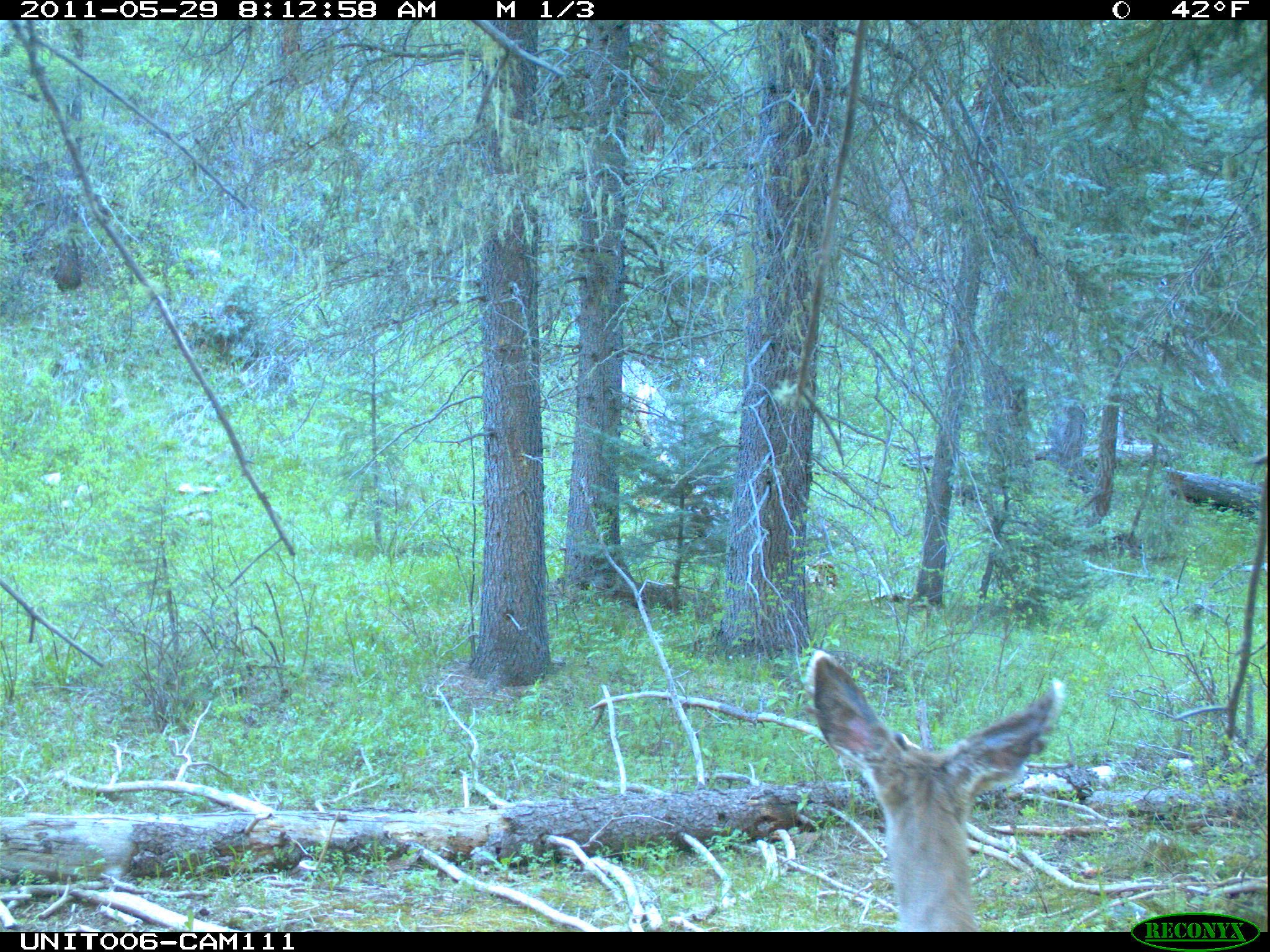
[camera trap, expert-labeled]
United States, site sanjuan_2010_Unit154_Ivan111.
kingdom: Animalia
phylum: Chordata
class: Mammalia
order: Artiodactyla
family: Cervidae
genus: Odocoileus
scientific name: Odocoileus hemionus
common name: mule deer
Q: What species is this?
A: Odocoileus hemionus (mule deer).